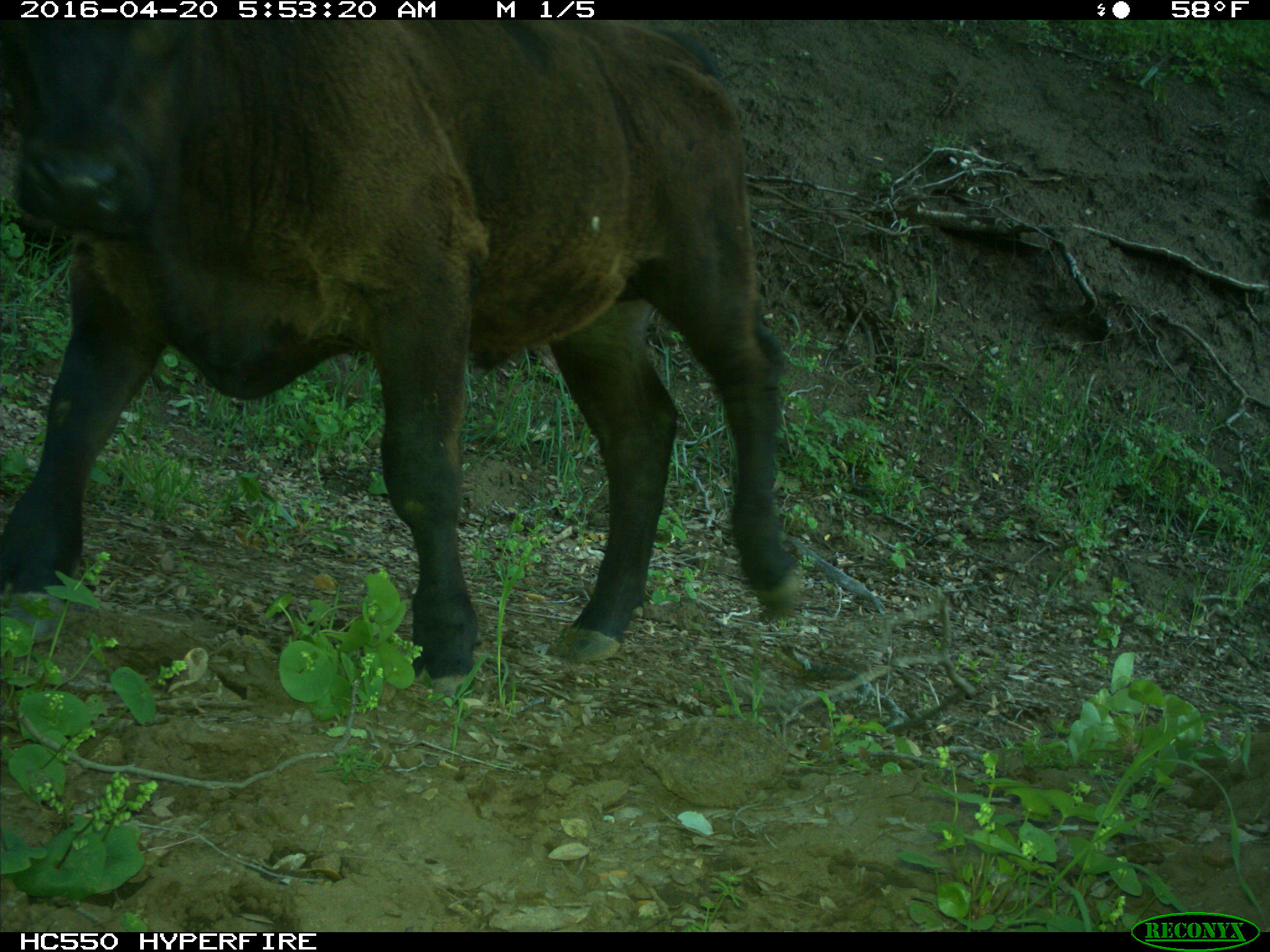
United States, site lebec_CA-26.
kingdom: Animalia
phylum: Chordata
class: Mammalia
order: Artiodactyla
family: Bovidae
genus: Bos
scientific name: Bos taurus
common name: domestic cow